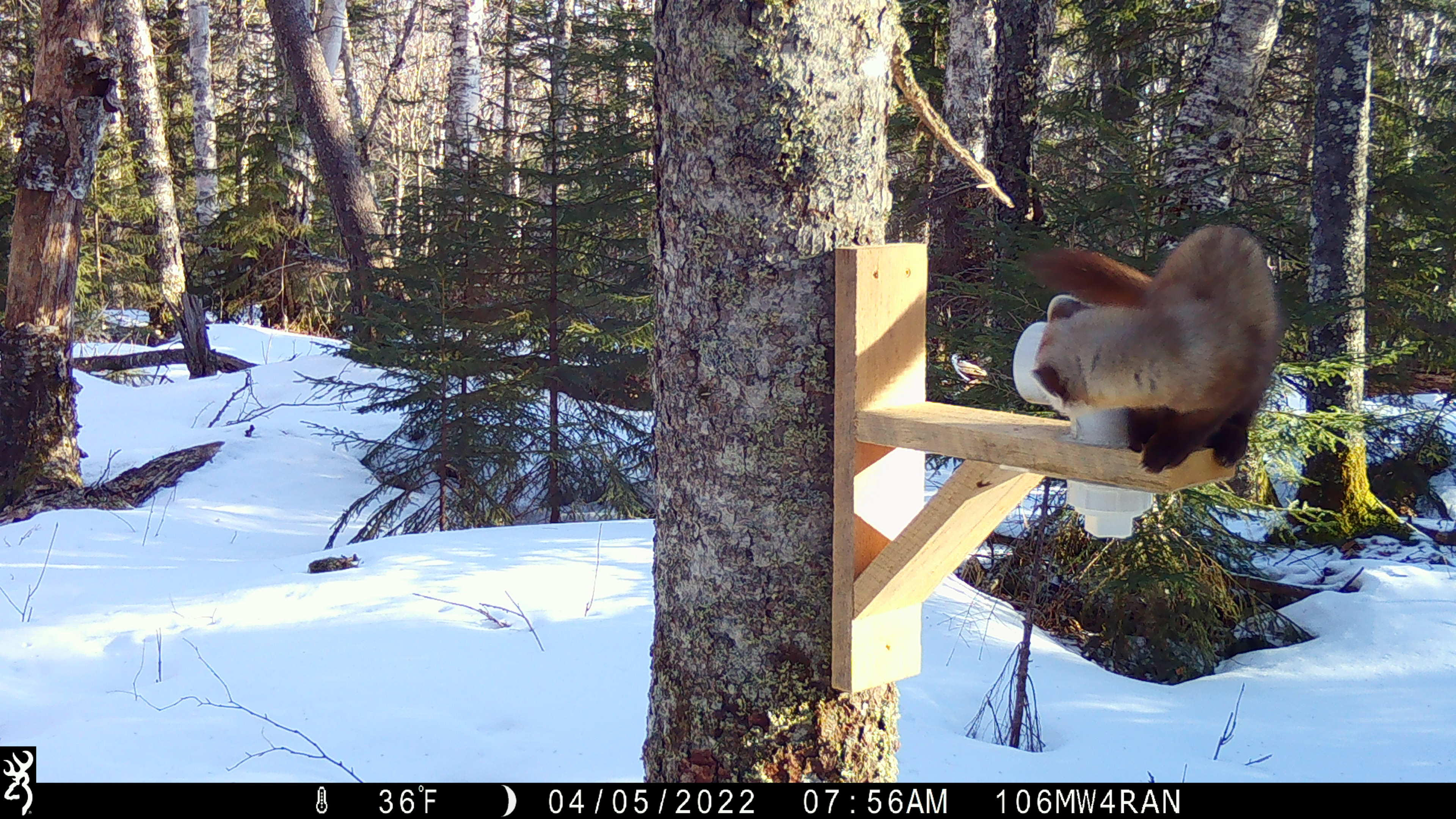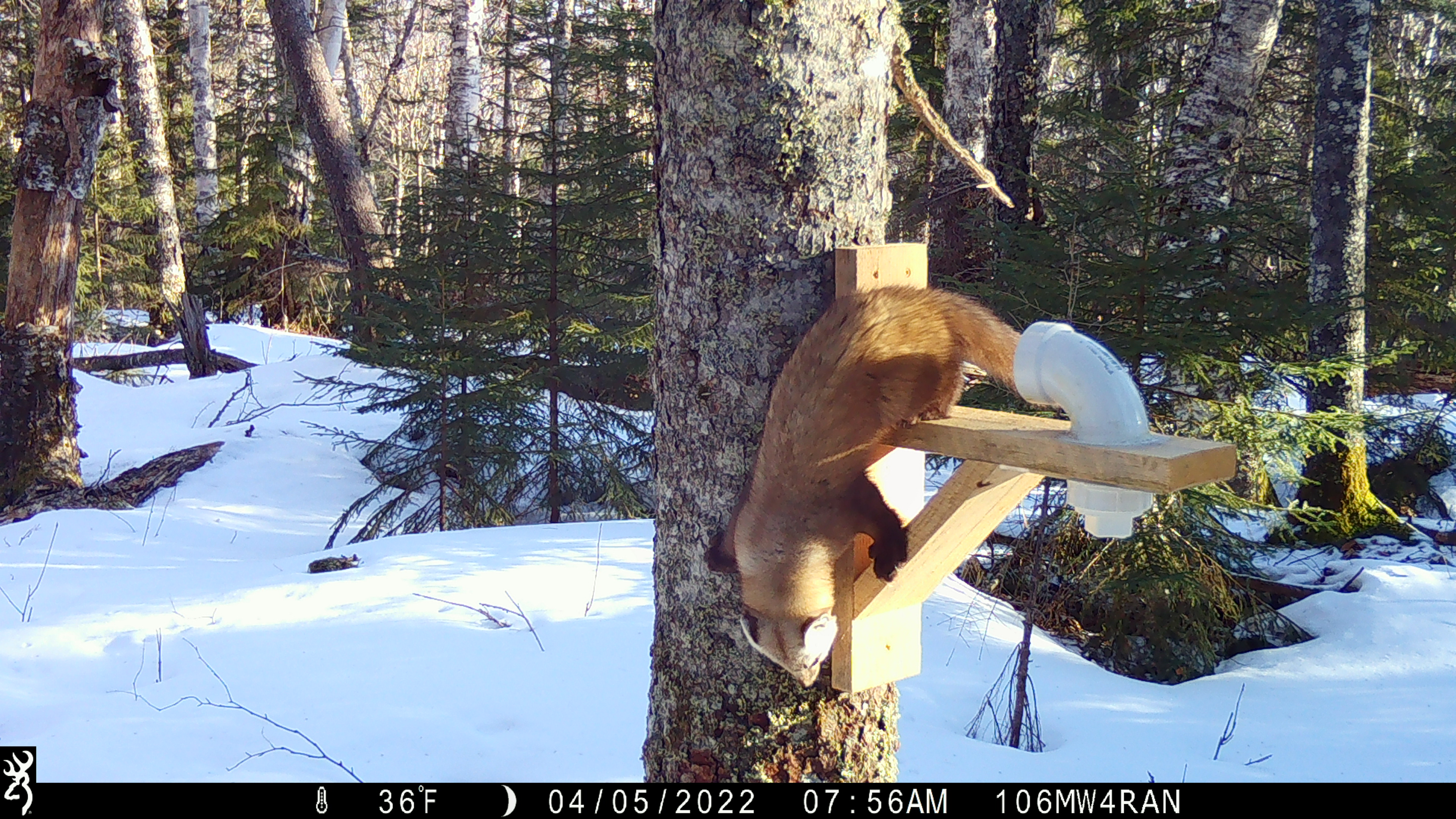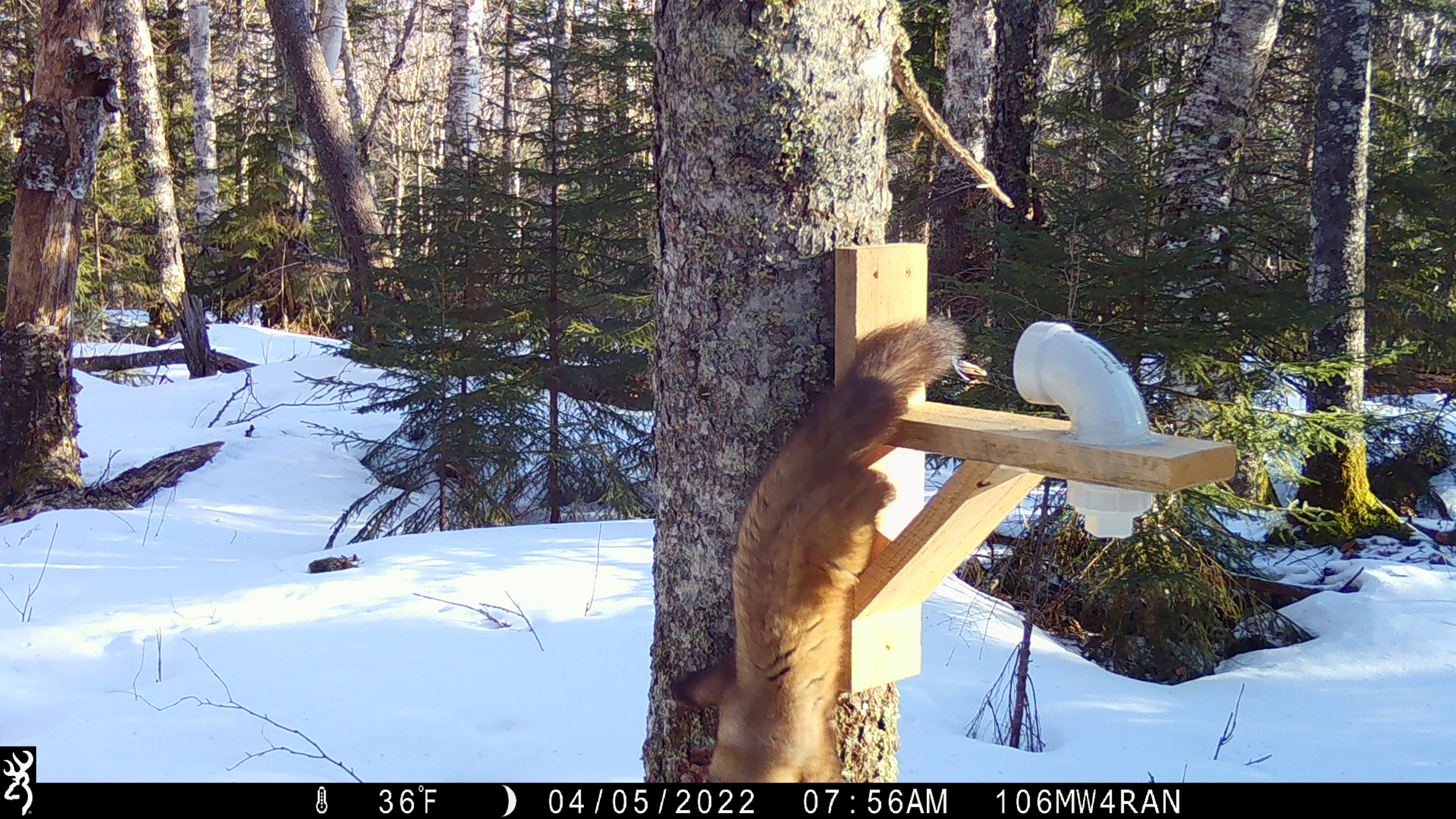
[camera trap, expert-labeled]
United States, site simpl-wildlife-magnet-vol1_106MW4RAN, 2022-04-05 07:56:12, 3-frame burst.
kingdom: Animalia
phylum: Chordata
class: Mammalia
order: Carnivora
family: Mustelidae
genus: Martes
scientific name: Martes americana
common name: american marten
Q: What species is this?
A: American marten (Martes americana).